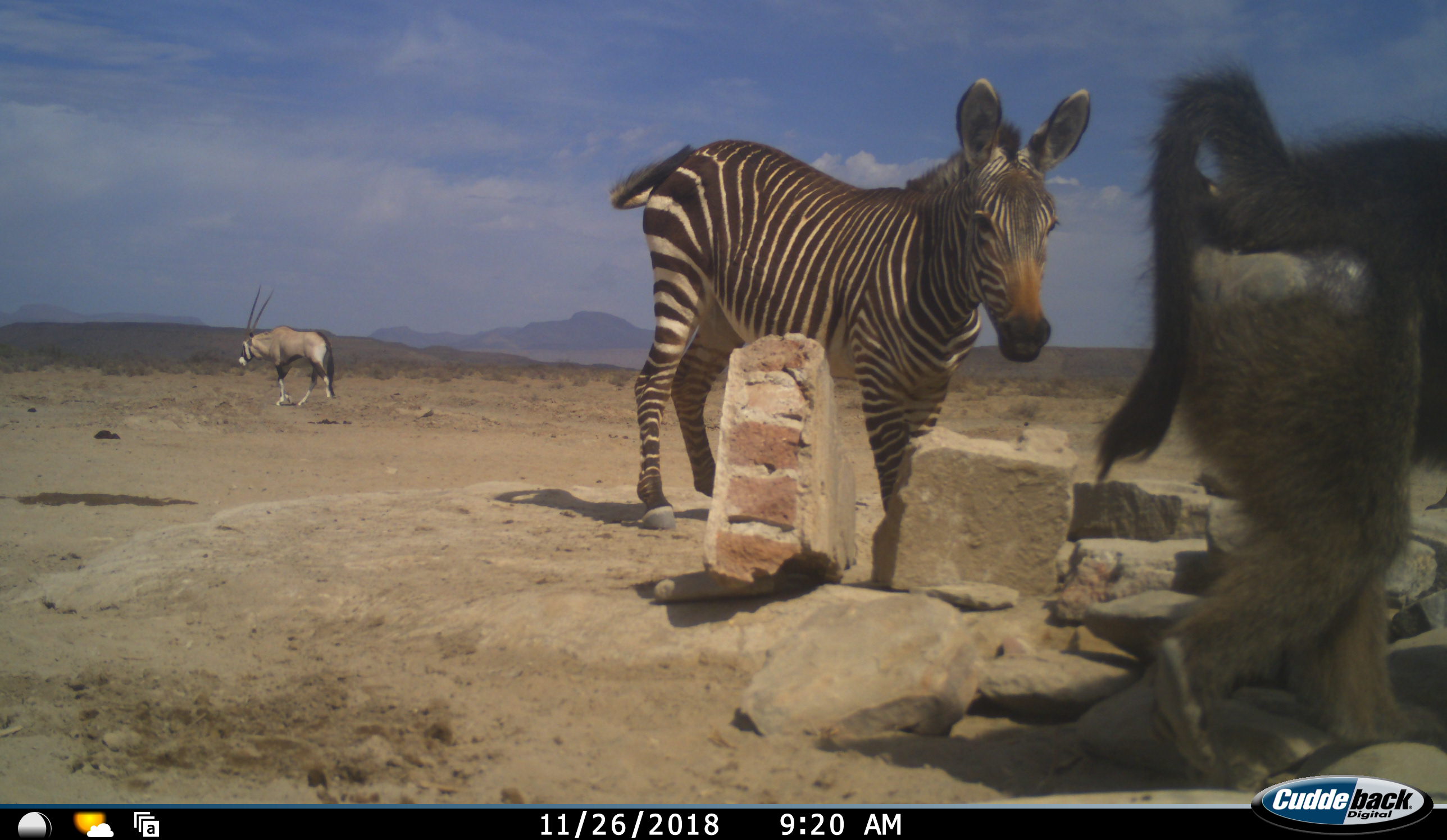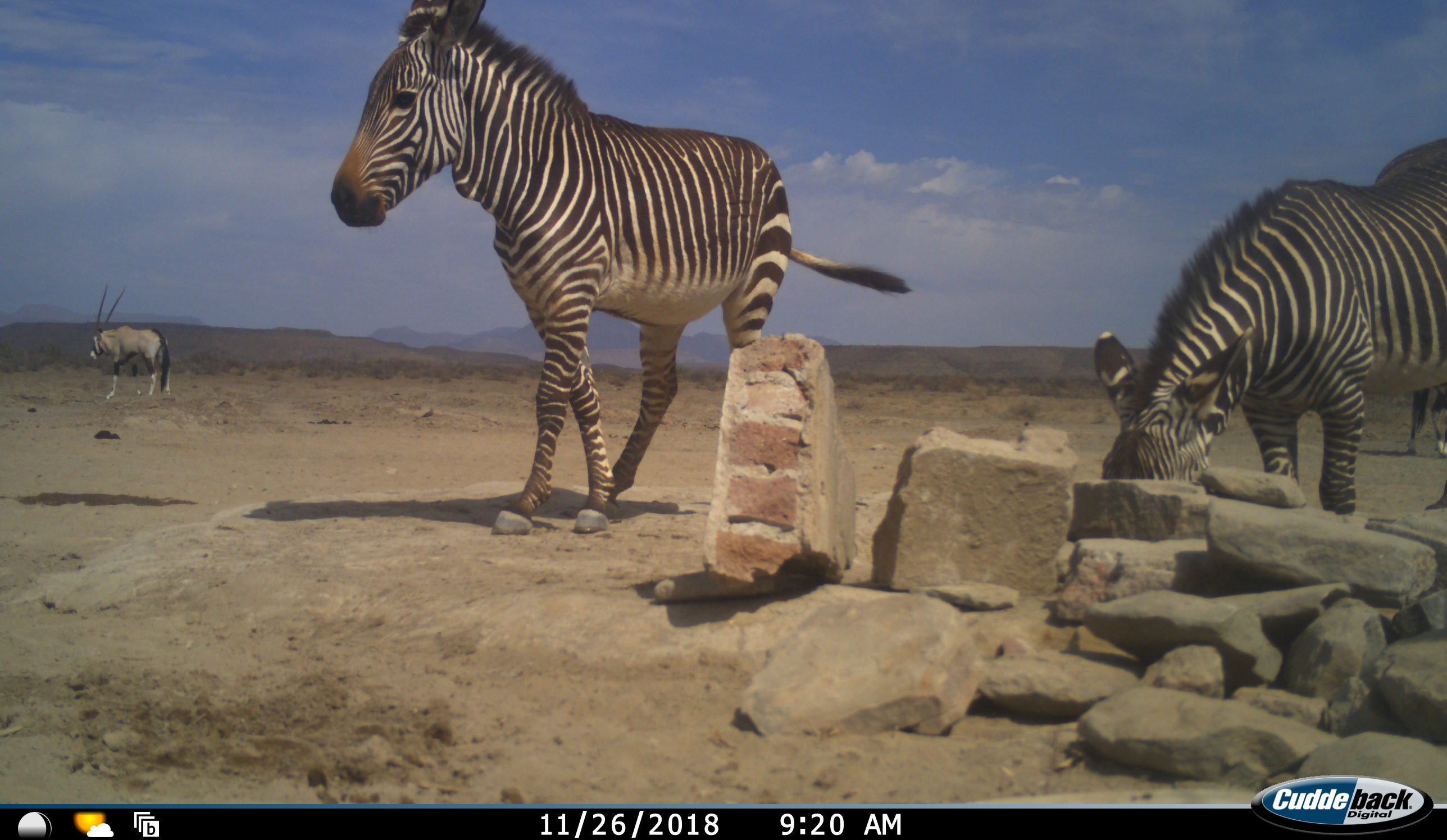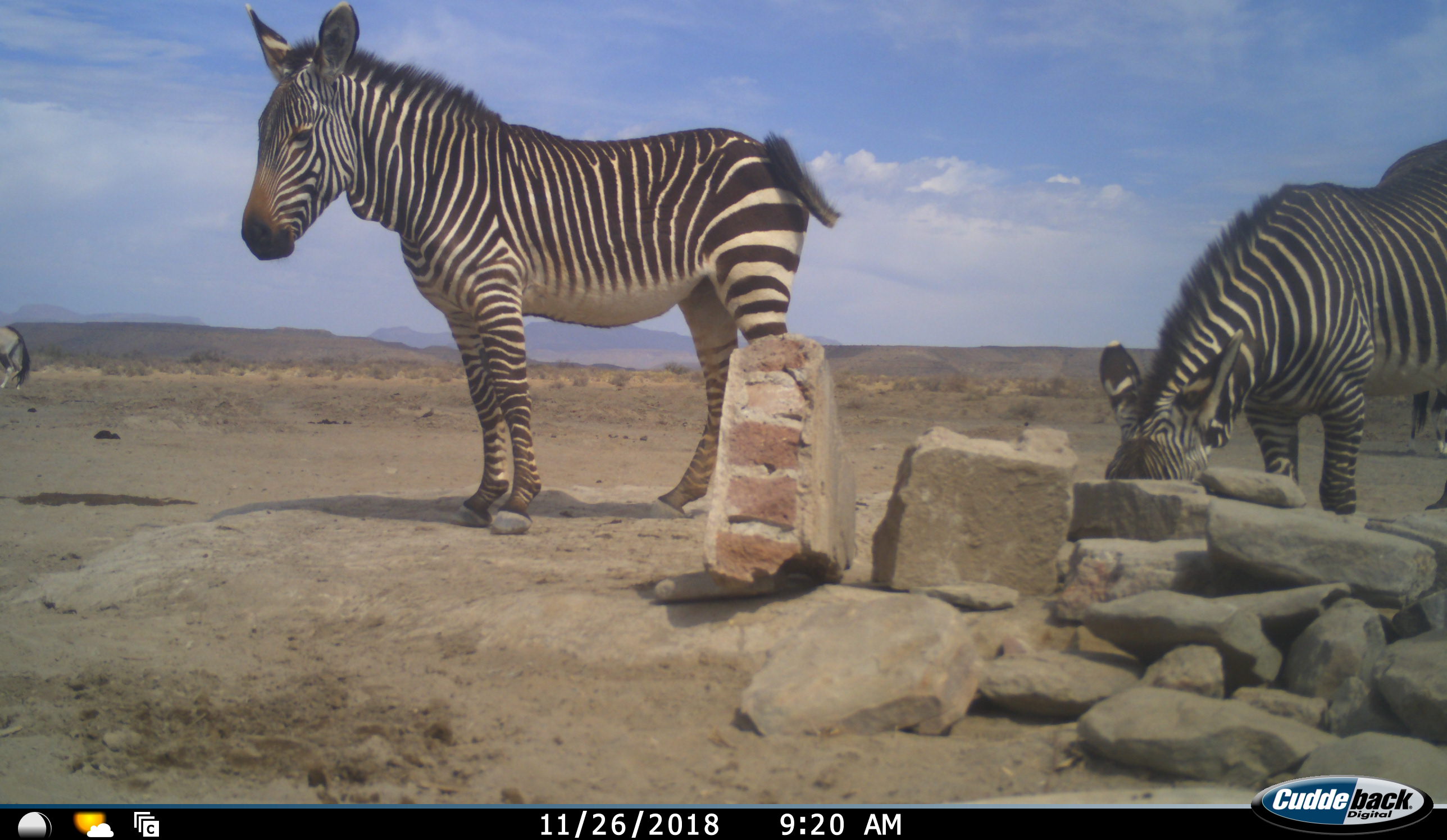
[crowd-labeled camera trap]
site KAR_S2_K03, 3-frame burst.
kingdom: Animalia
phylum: Chordata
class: Mammalia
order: Primates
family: Cercopithecidae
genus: Papio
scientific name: Papio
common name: baboon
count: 1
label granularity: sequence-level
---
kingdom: Animalia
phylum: Chordata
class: Mammalia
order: Artiodactyla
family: Bovidae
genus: Oryx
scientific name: Oryx gazella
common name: gemsbok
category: oryx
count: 2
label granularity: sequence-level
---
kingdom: Animalia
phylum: Chordata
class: Mammalia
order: Perissodactyla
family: Equidae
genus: Equus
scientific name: Equus zebra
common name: mountain zebra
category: zebramountain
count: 2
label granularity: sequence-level